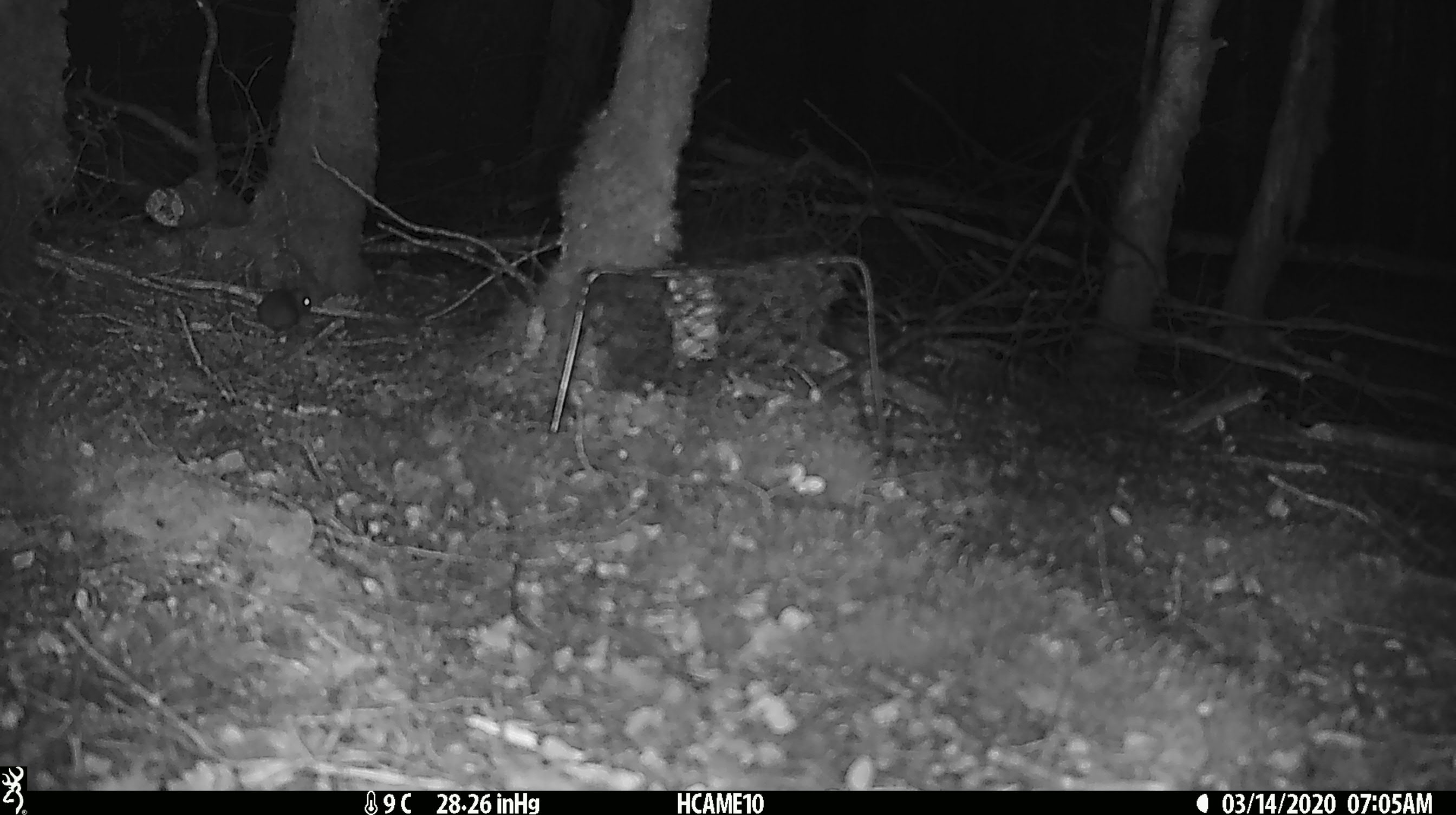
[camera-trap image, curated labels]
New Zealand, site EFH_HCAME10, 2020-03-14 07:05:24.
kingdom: Animalia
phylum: Chordata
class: Mammalia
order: Rodentia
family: Muridae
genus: Mus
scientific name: Mus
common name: mouse